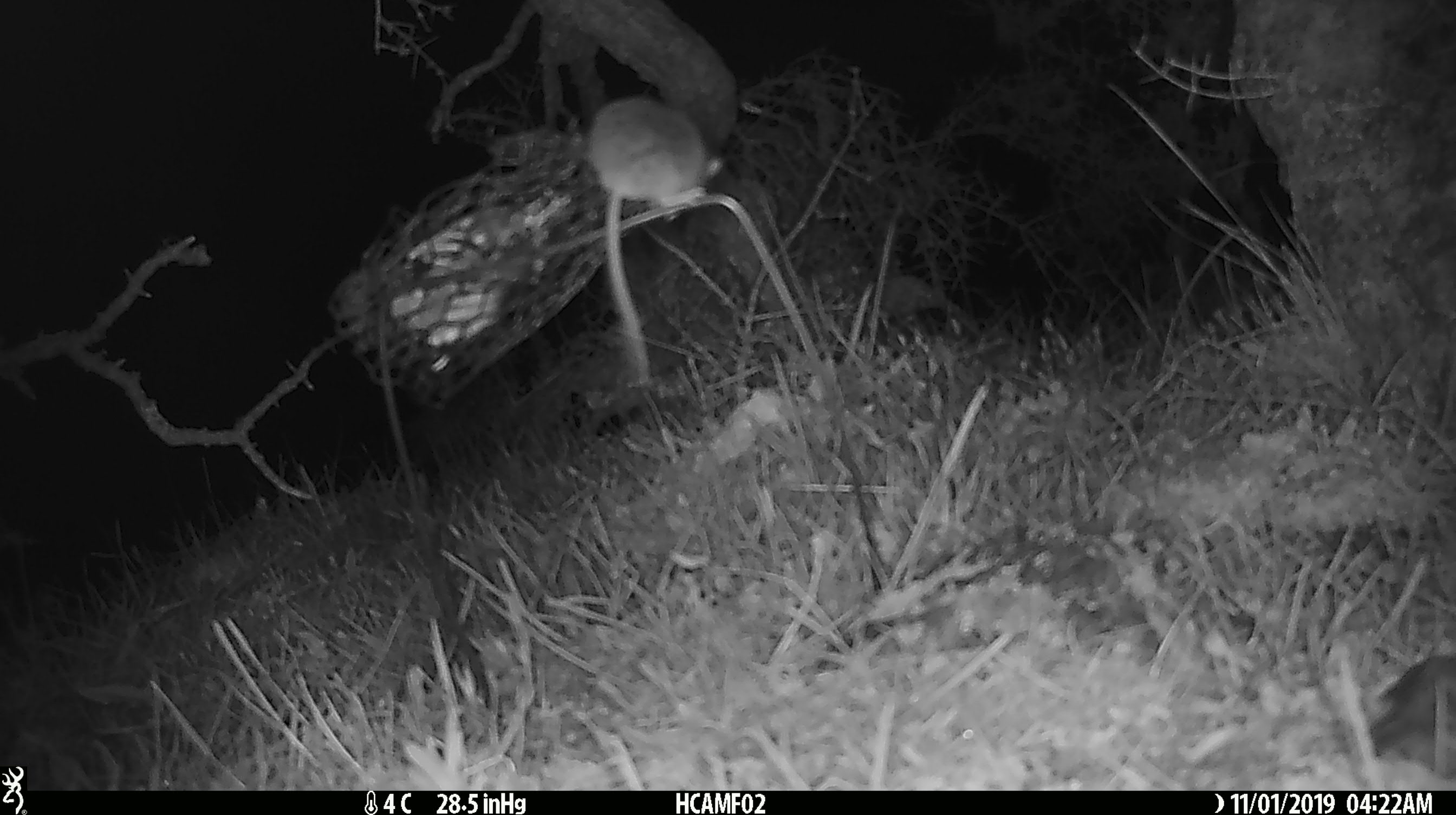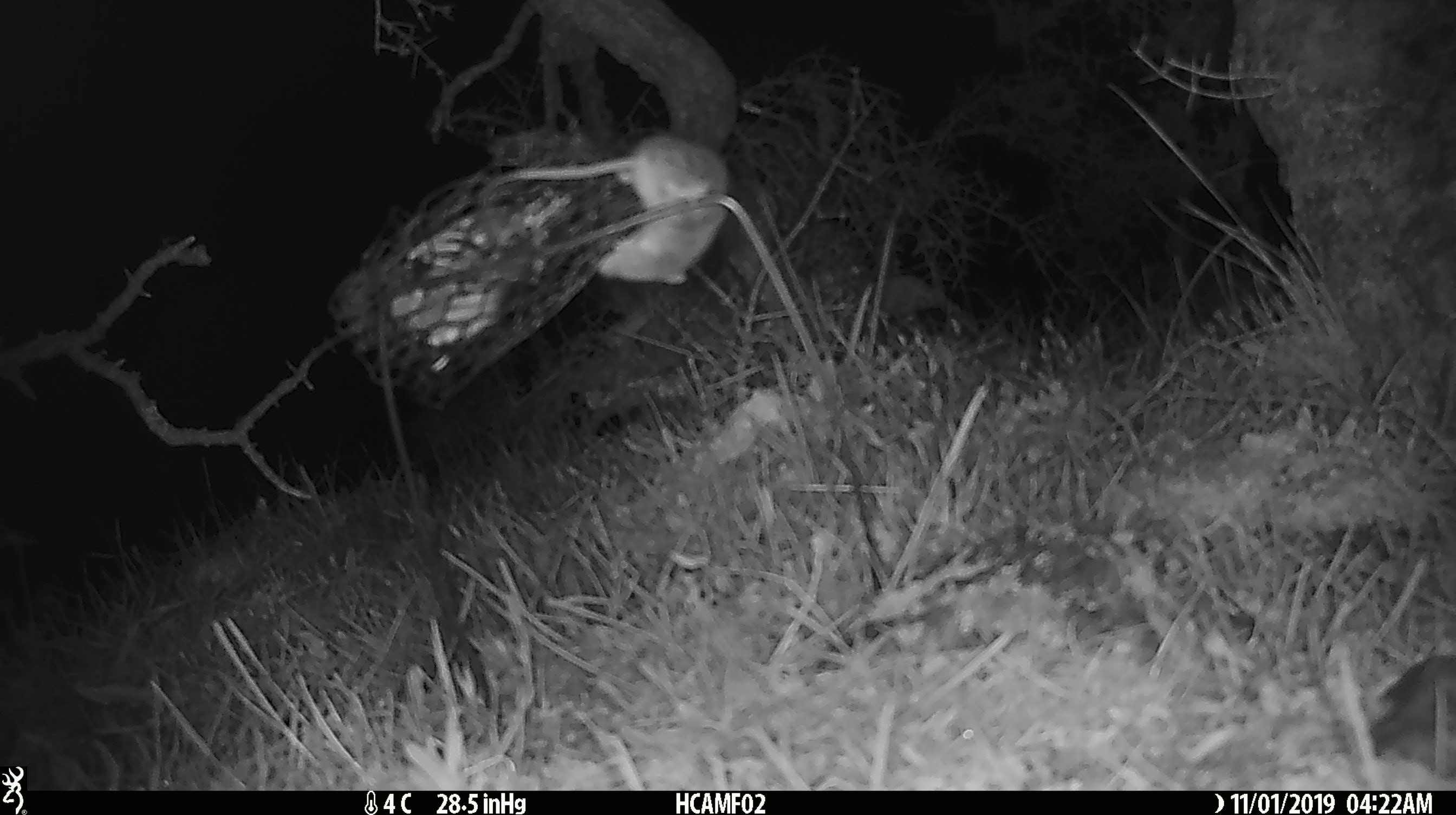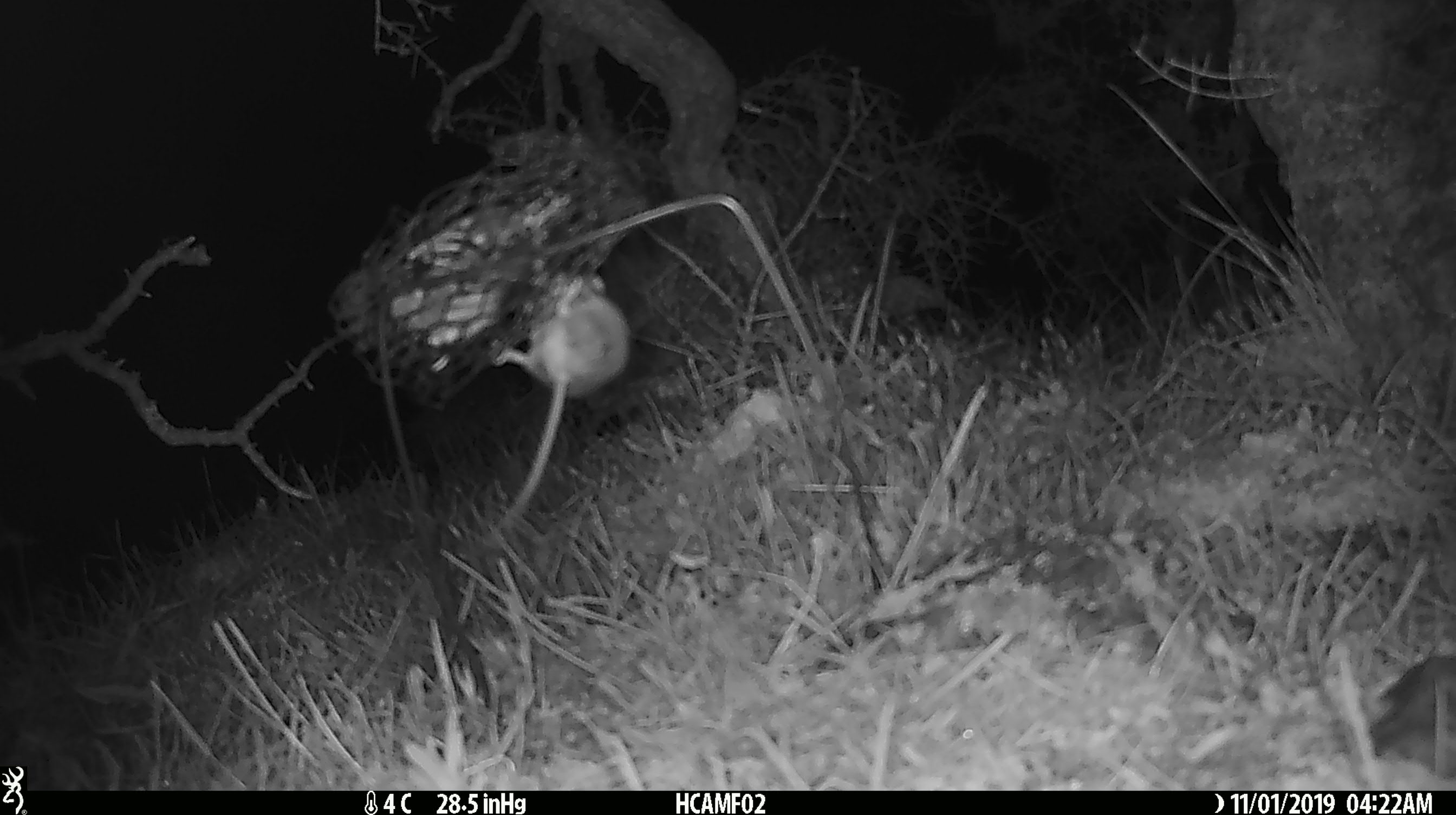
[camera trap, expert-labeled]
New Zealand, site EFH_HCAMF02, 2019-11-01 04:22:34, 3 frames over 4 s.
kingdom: Animalia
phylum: Chordata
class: Mammalia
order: Rodentia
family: Muridae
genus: Mus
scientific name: Mus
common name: mouse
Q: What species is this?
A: Mouse (Mus).